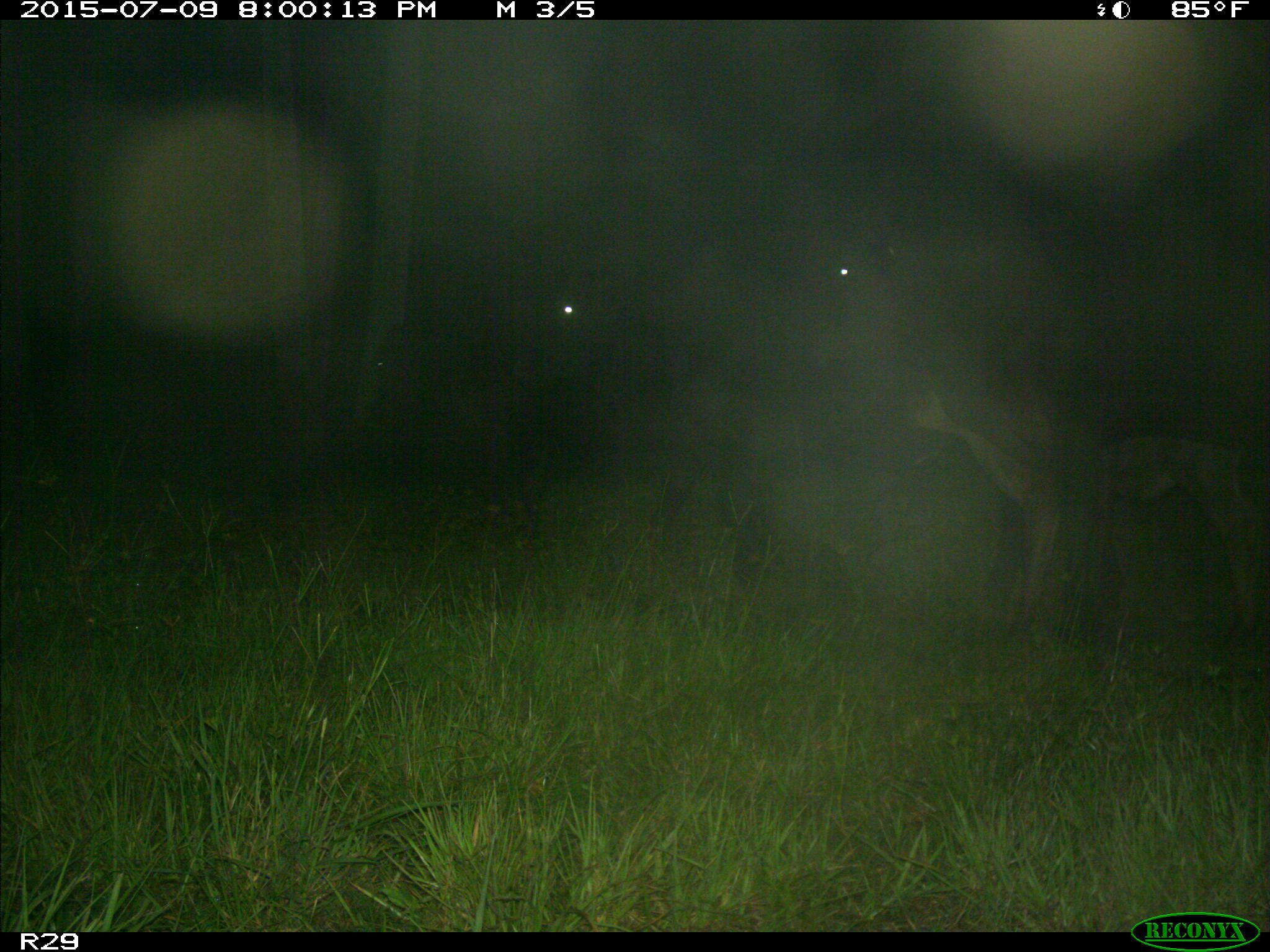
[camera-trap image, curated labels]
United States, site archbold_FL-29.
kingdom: Animalia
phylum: Chordata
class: Mammalia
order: Artiodactyla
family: Bovidae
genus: Bos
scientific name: Bos taurus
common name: domestic cow